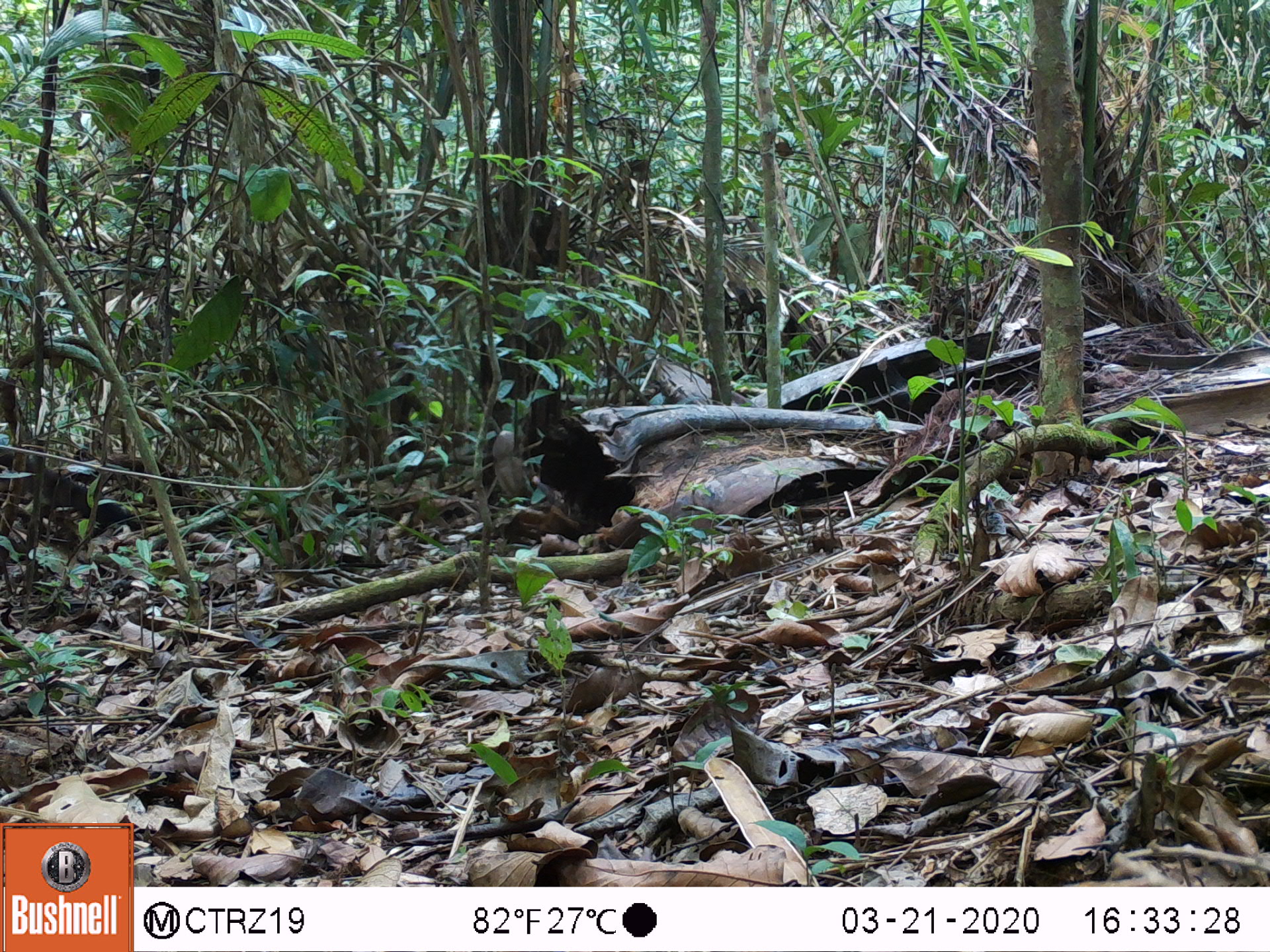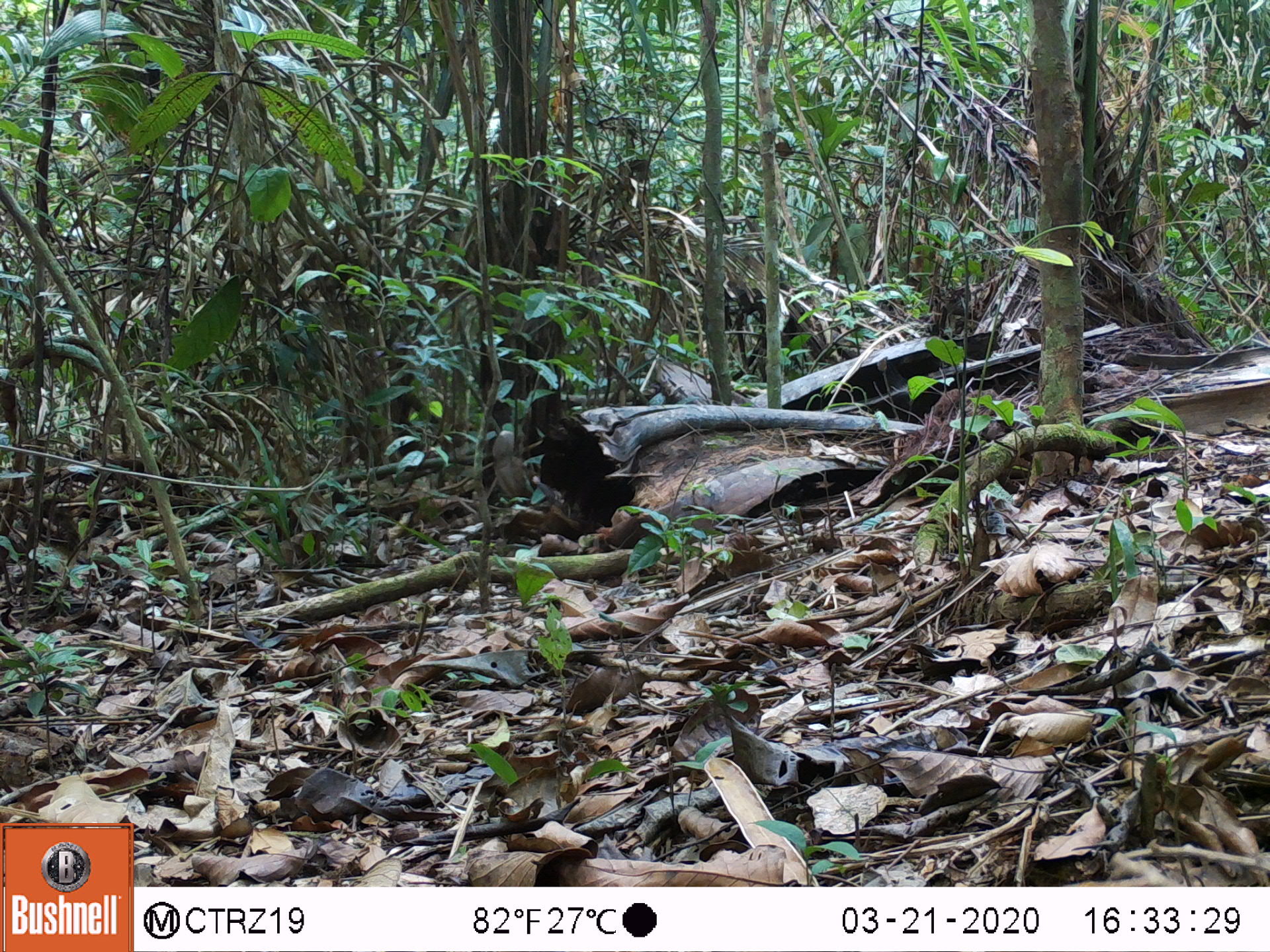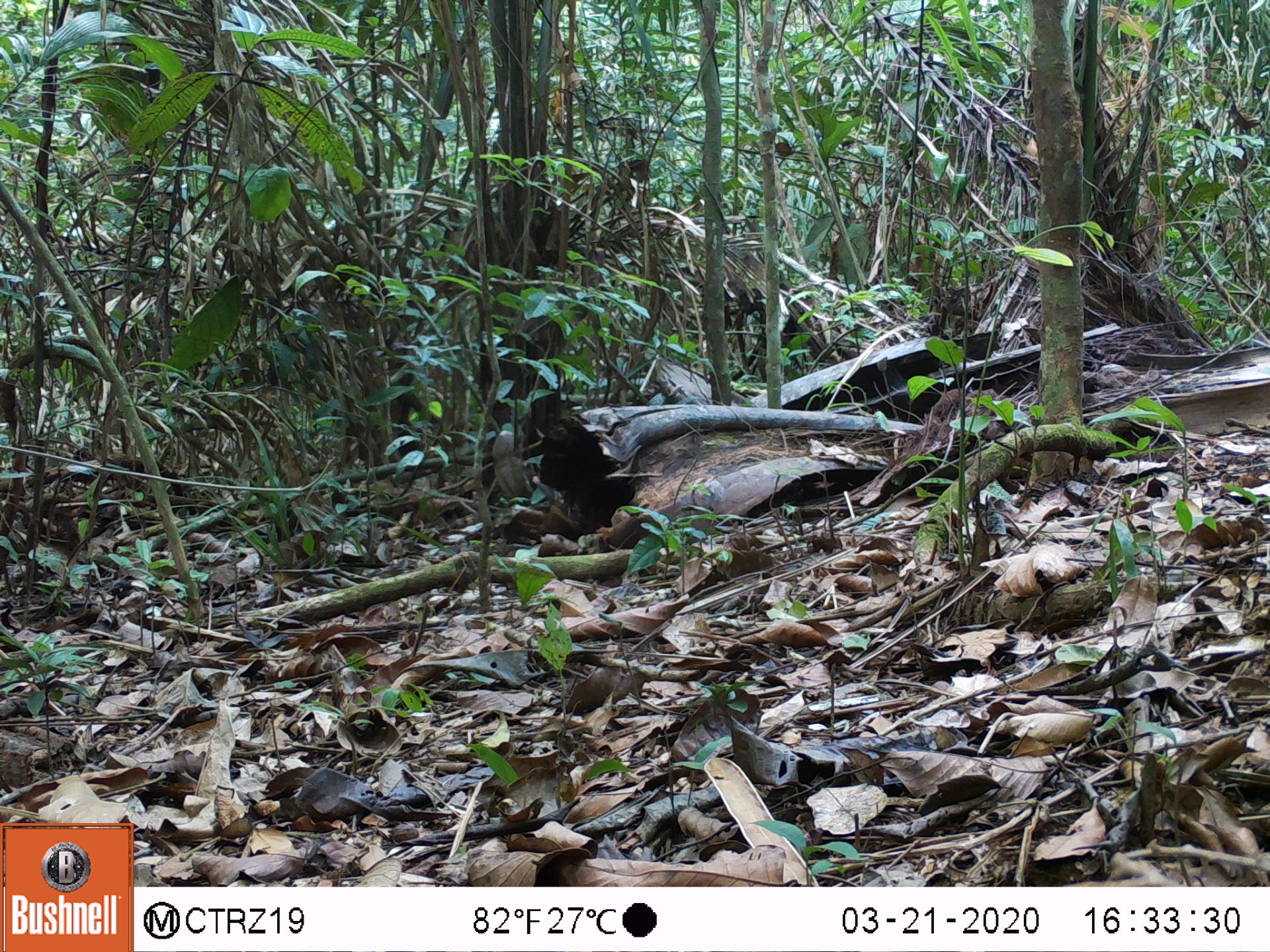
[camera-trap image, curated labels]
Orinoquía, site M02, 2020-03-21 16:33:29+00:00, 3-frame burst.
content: unidentified animal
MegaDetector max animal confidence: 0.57